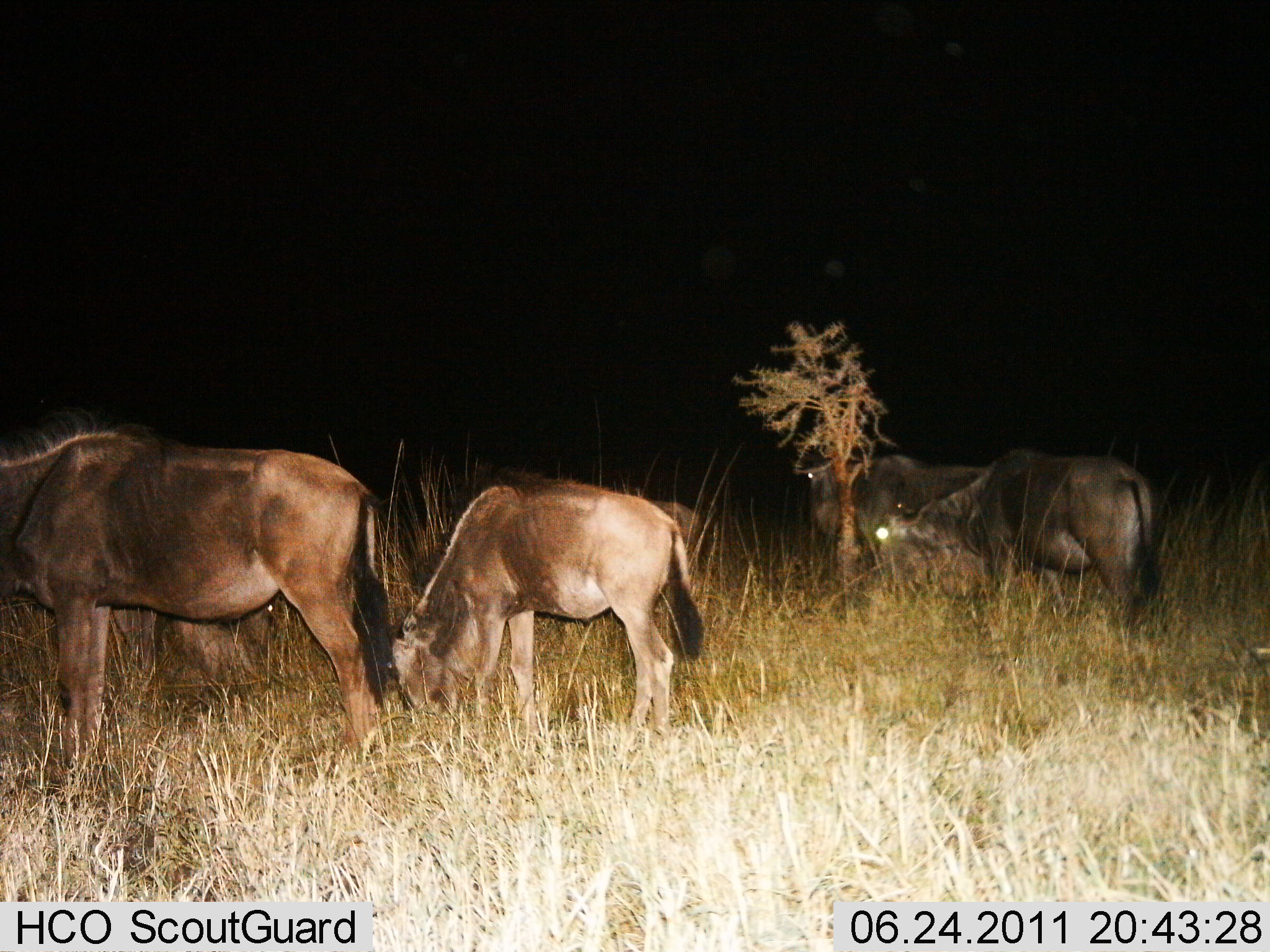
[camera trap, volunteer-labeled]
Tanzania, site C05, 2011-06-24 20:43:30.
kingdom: Animalia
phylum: Chordata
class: Mammalia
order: Artiodactyla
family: Bovidae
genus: Connochaetes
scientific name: Connochaetes taurinus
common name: blue wildebeest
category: wildebeest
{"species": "wildebeest (blue wildebeest) (Connochaetes taurinus)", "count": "4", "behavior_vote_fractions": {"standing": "42%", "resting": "17%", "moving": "0%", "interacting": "0%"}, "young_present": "42%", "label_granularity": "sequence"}